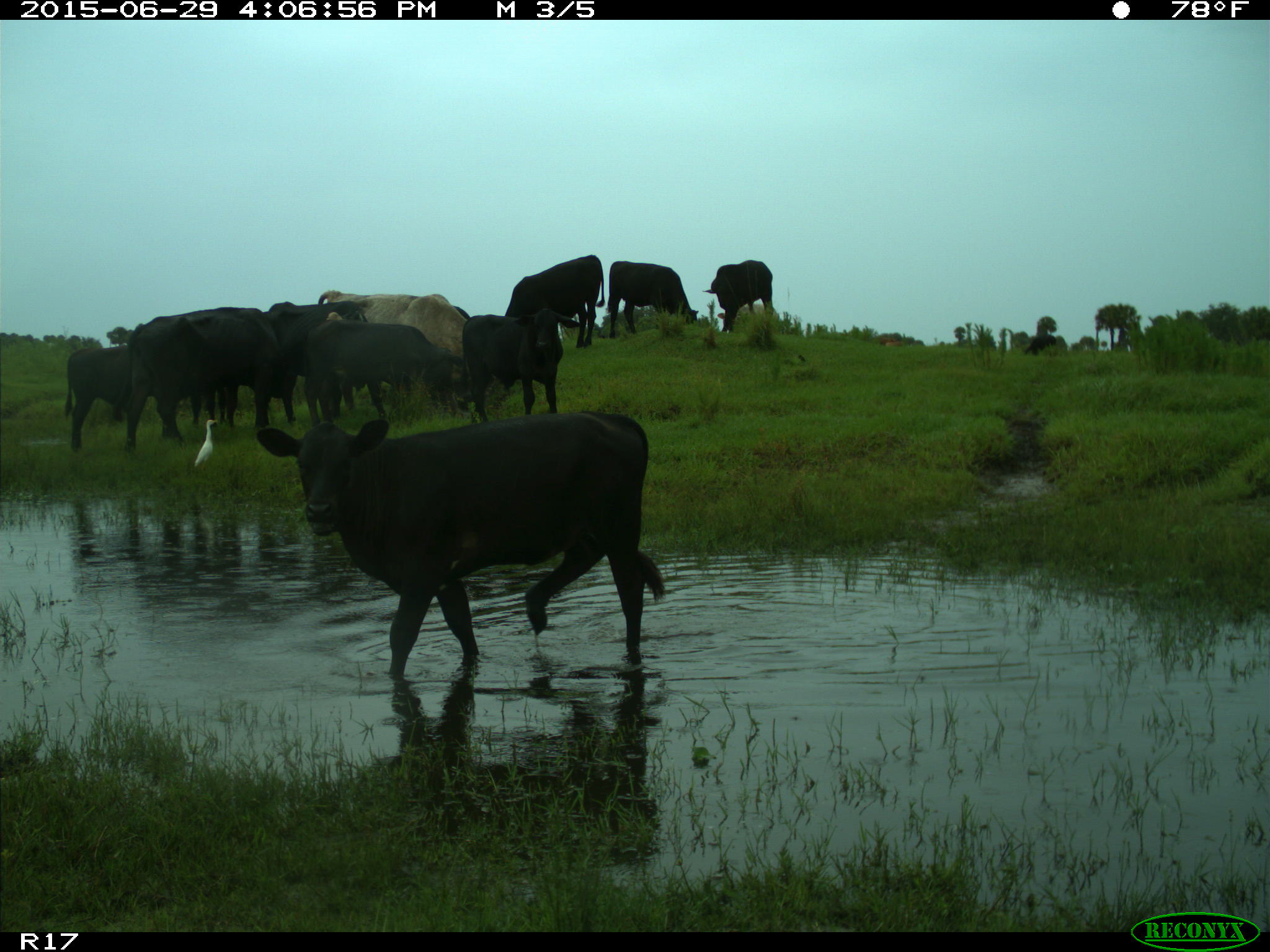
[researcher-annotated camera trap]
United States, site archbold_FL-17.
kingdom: Animalia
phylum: Chordata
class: Mammalia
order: Artiodactyla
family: Bovidae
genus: Bos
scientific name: Bos taurus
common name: domestic cow